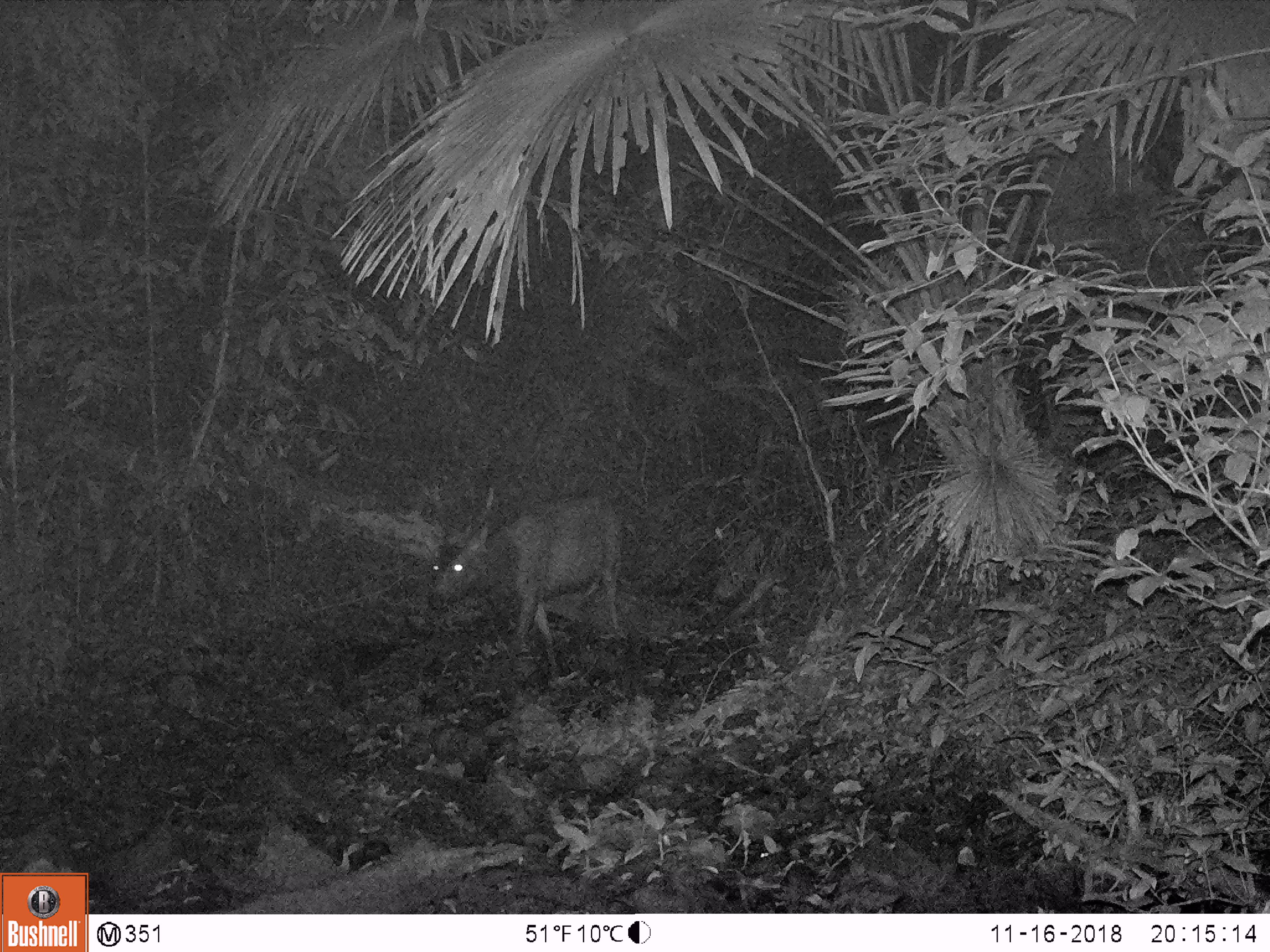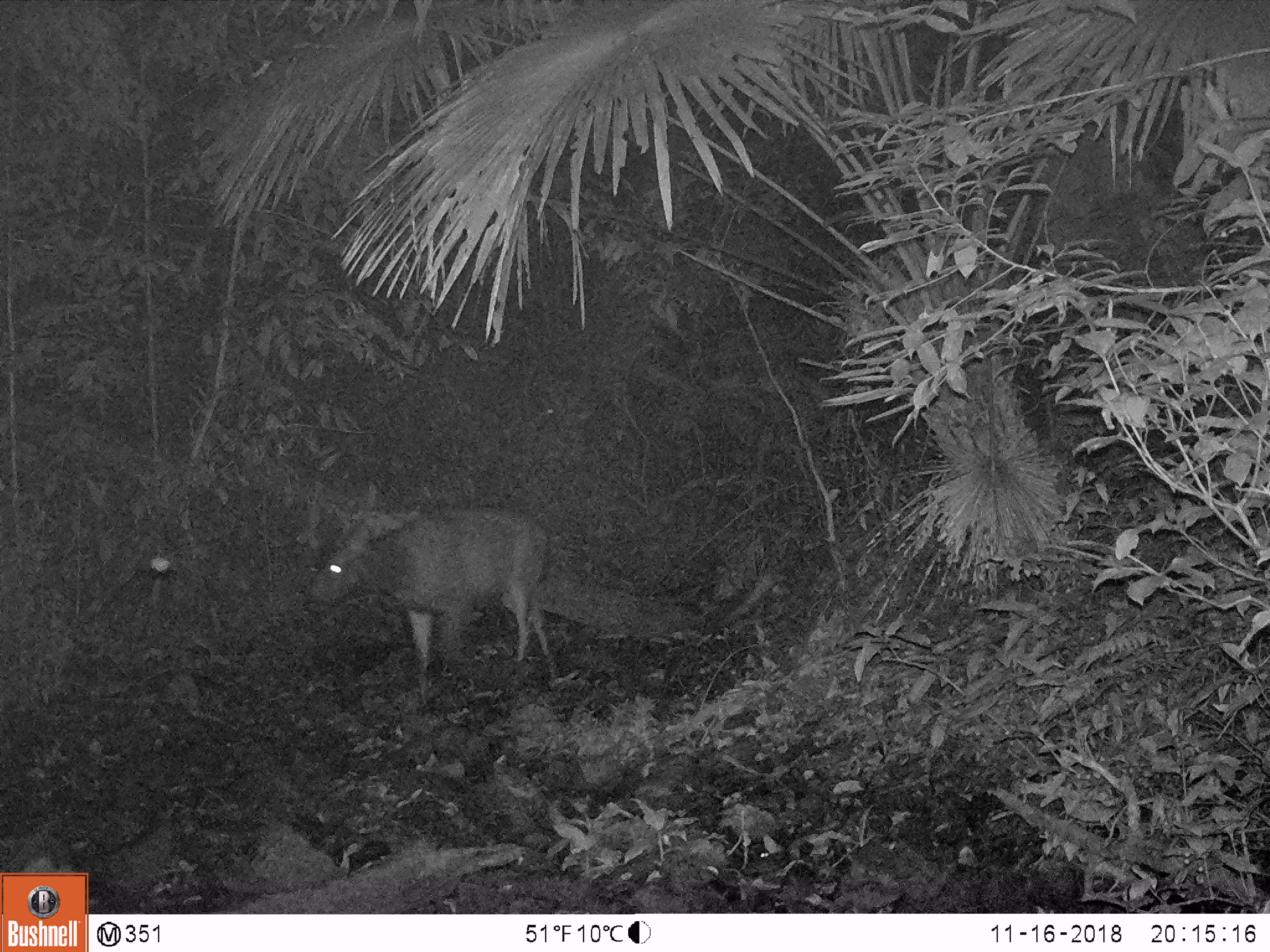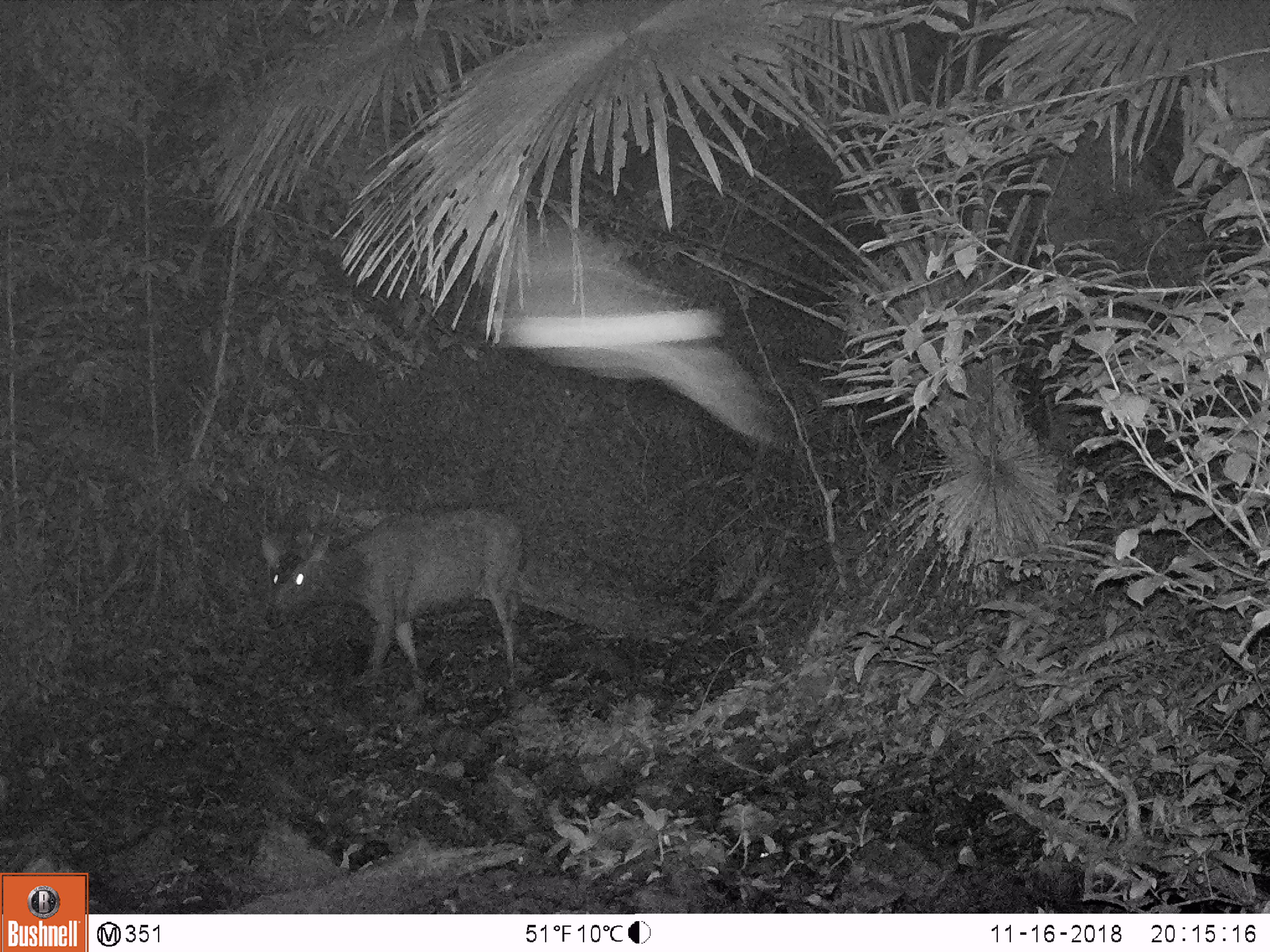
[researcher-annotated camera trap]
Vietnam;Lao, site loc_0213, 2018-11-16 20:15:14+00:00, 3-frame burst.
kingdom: Animalia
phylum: Chordata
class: Mammalia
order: Artiodactyla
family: Cervidae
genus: Rusa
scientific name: Rusa unicolor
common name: sambar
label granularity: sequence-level